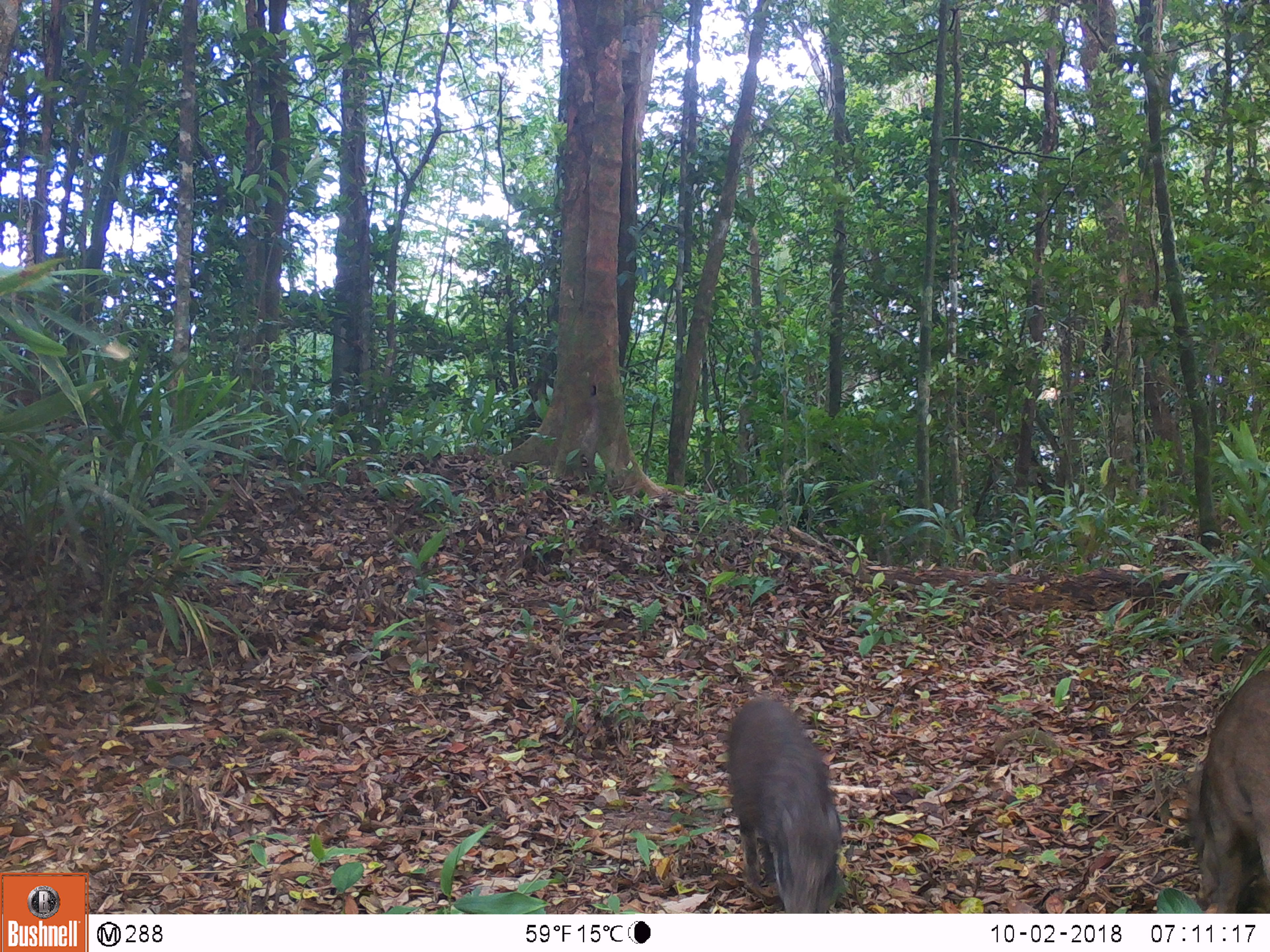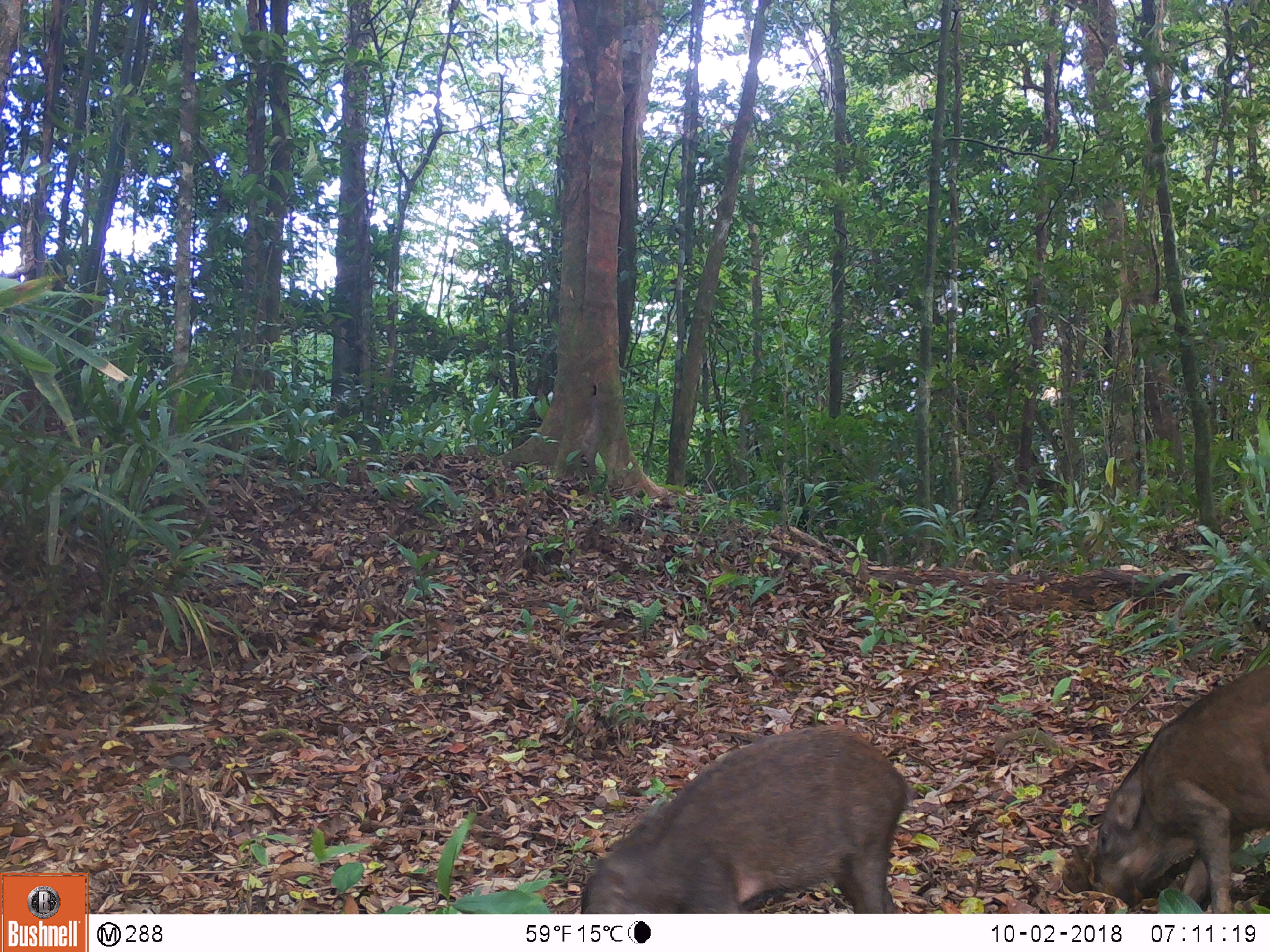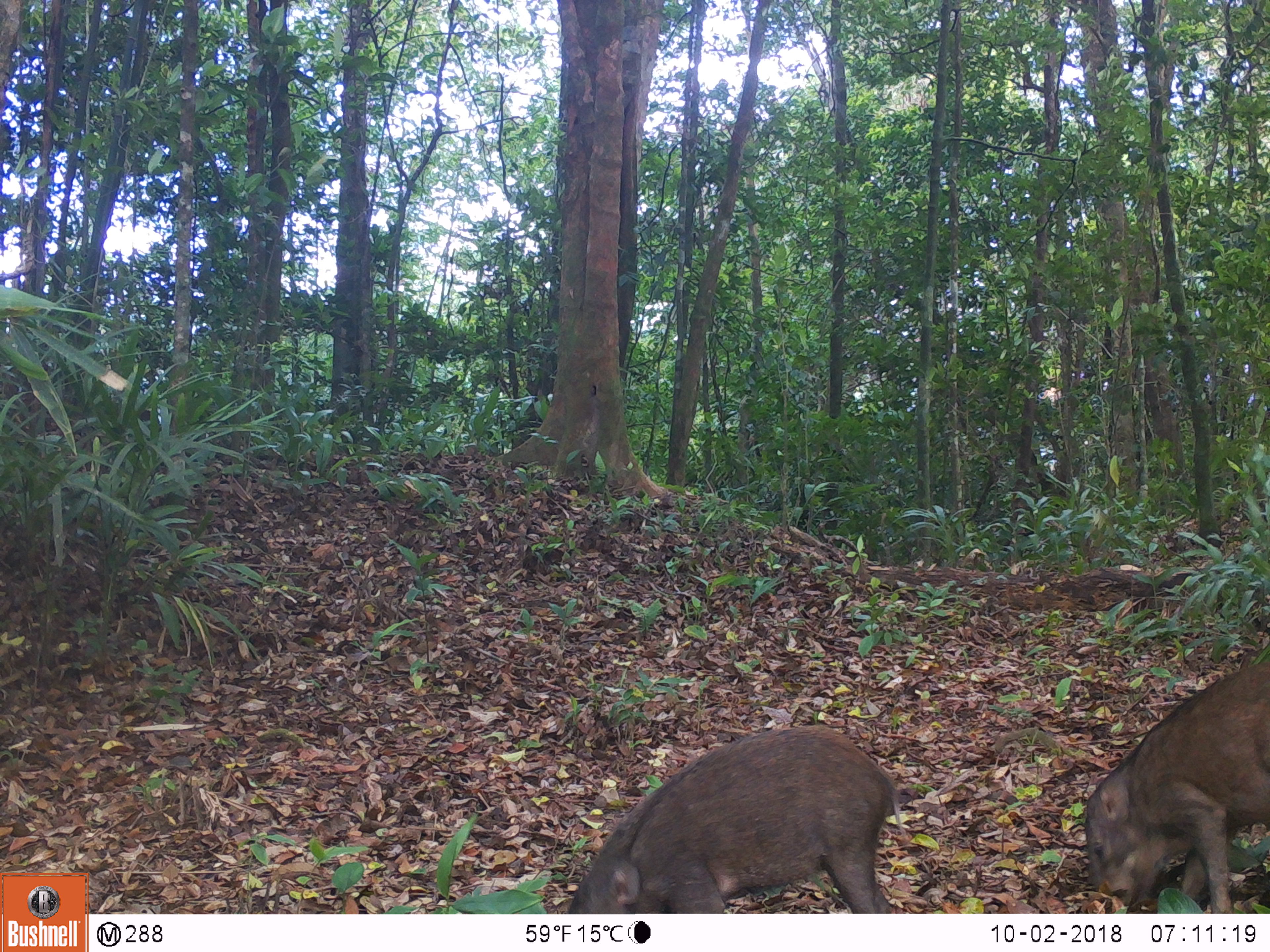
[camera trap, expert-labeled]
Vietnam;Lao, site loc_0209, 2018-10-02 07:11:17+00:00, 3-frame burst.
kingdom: Animalia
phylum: Chordata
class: Mammalia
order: Artiodactyla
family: Suidae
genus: Sus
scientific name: Sus scrofa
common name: eurasian wild pig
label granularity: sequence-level